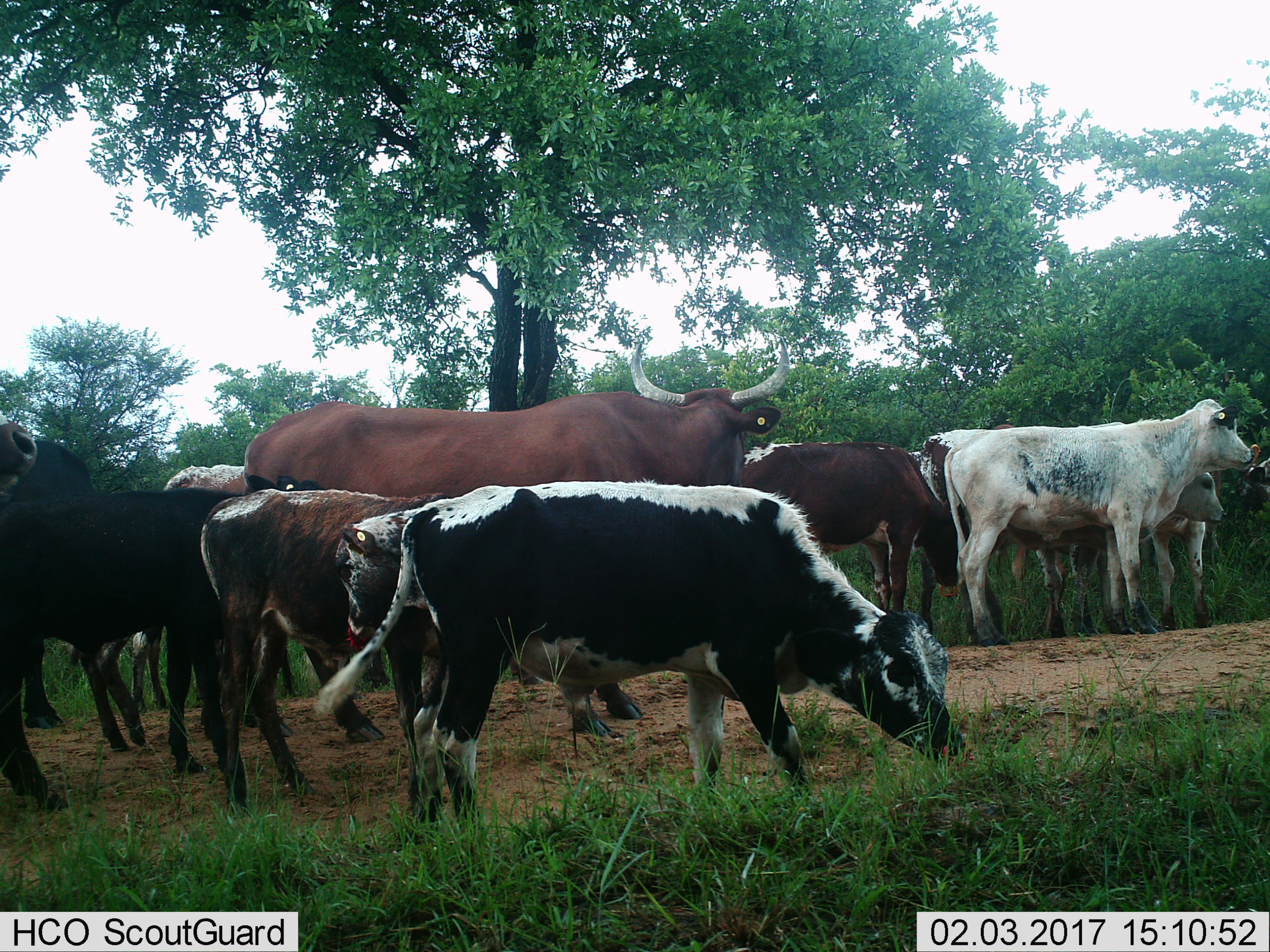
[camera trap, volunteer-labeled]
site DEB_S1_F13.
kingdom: Animalia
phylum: Chordata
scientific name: Vertebrata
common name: domestic animal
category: domesticanimal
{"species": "domesticanimal (domestic animal) (Vertebrata)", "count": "11-50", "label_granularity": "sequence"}